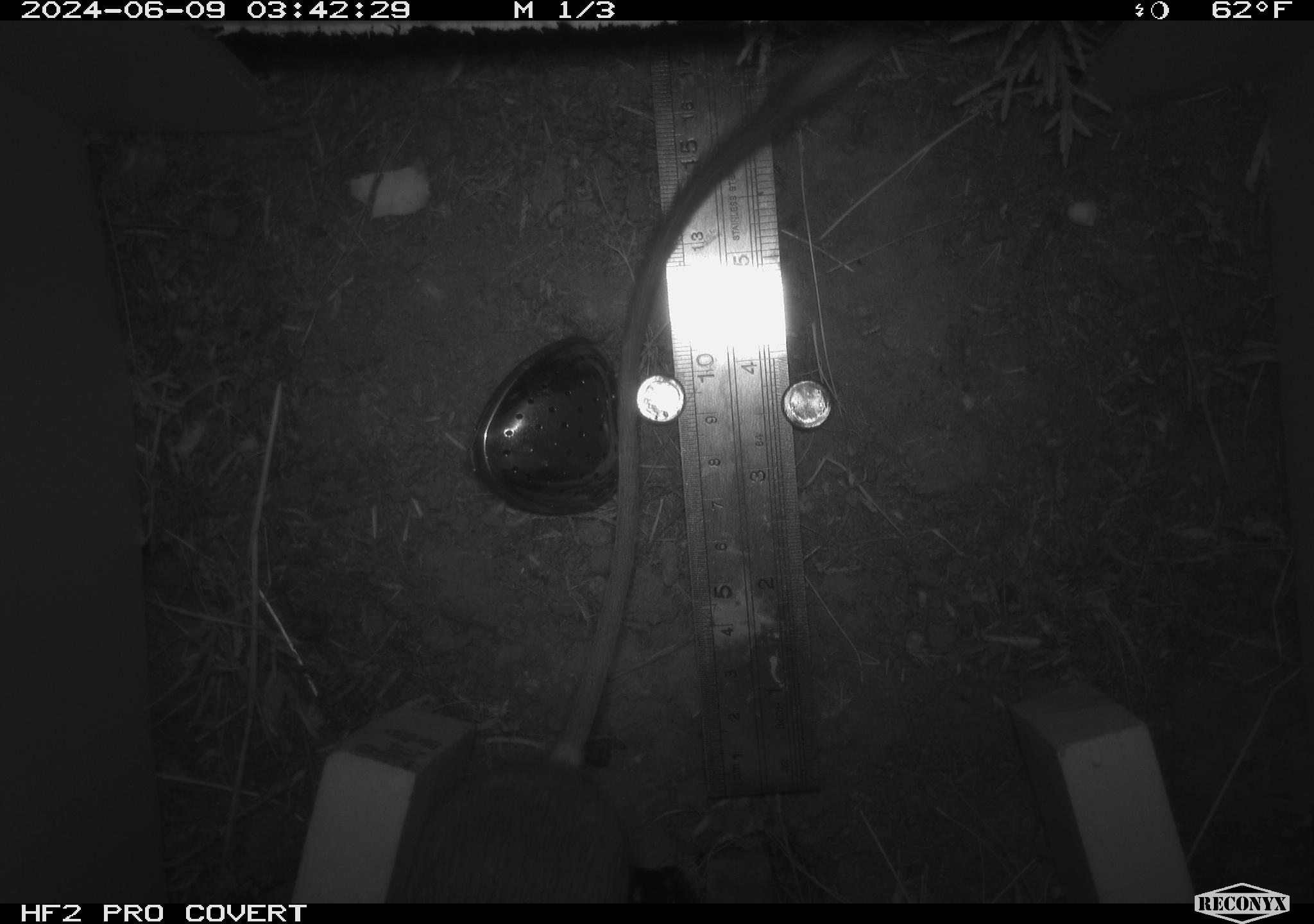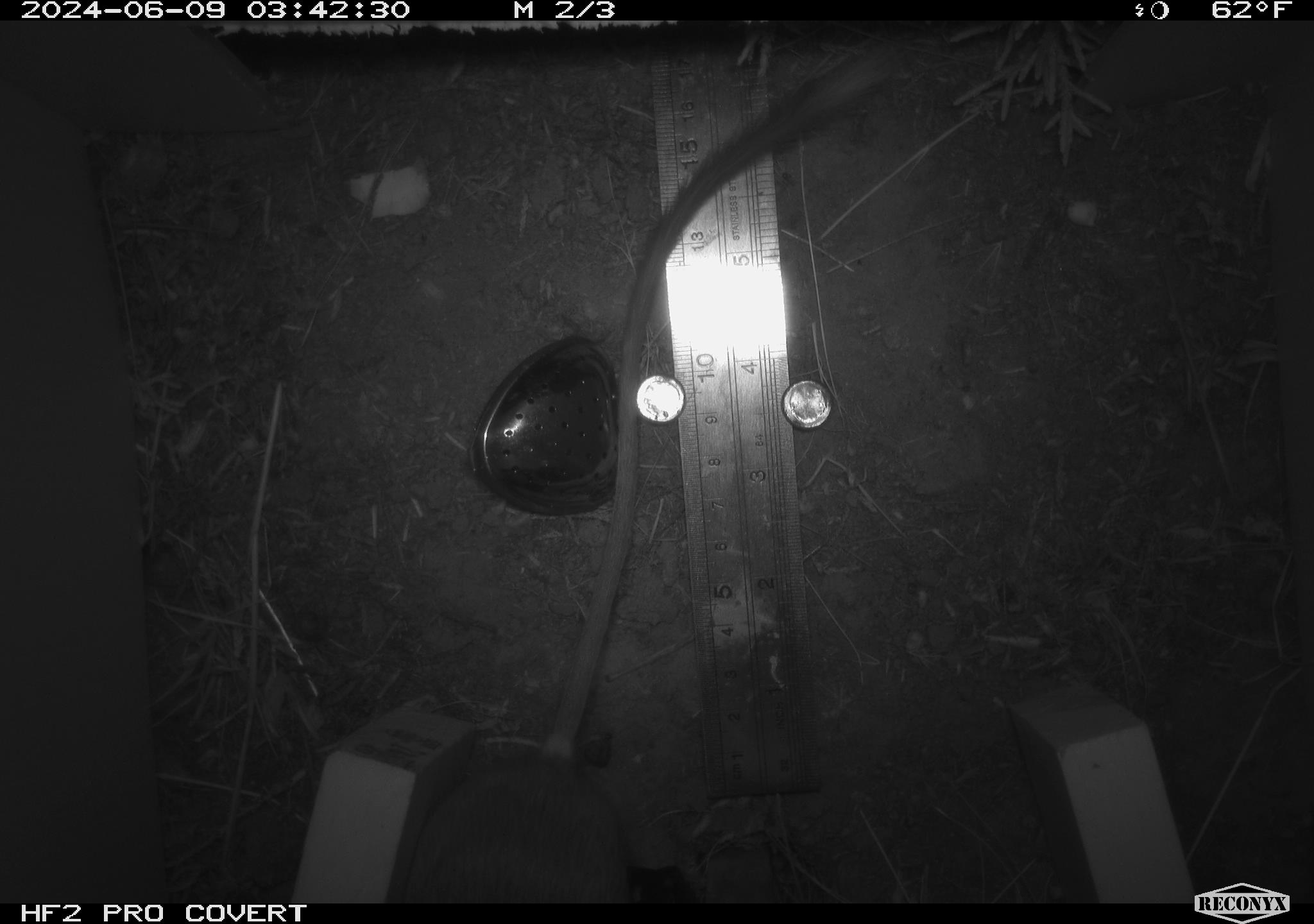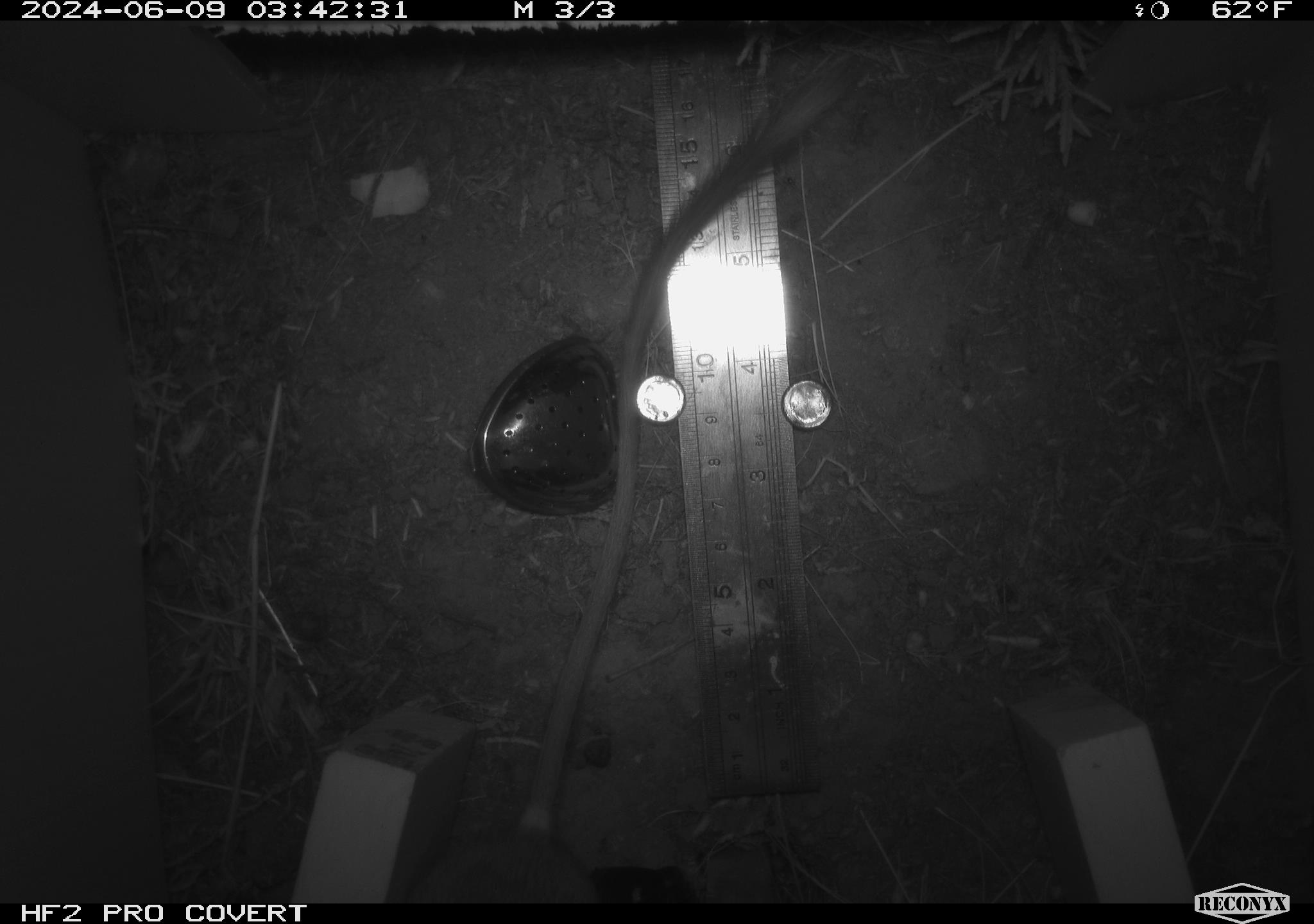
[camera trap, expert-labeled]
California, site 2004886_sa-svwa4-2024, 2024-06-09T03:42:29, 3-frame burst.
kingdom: Animalia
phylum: Chordata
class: Mammalia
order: Rodentia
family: Heteromyidae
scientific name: Heteromyidae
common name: kangaroo rats and pocket mice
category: heteromyidae family